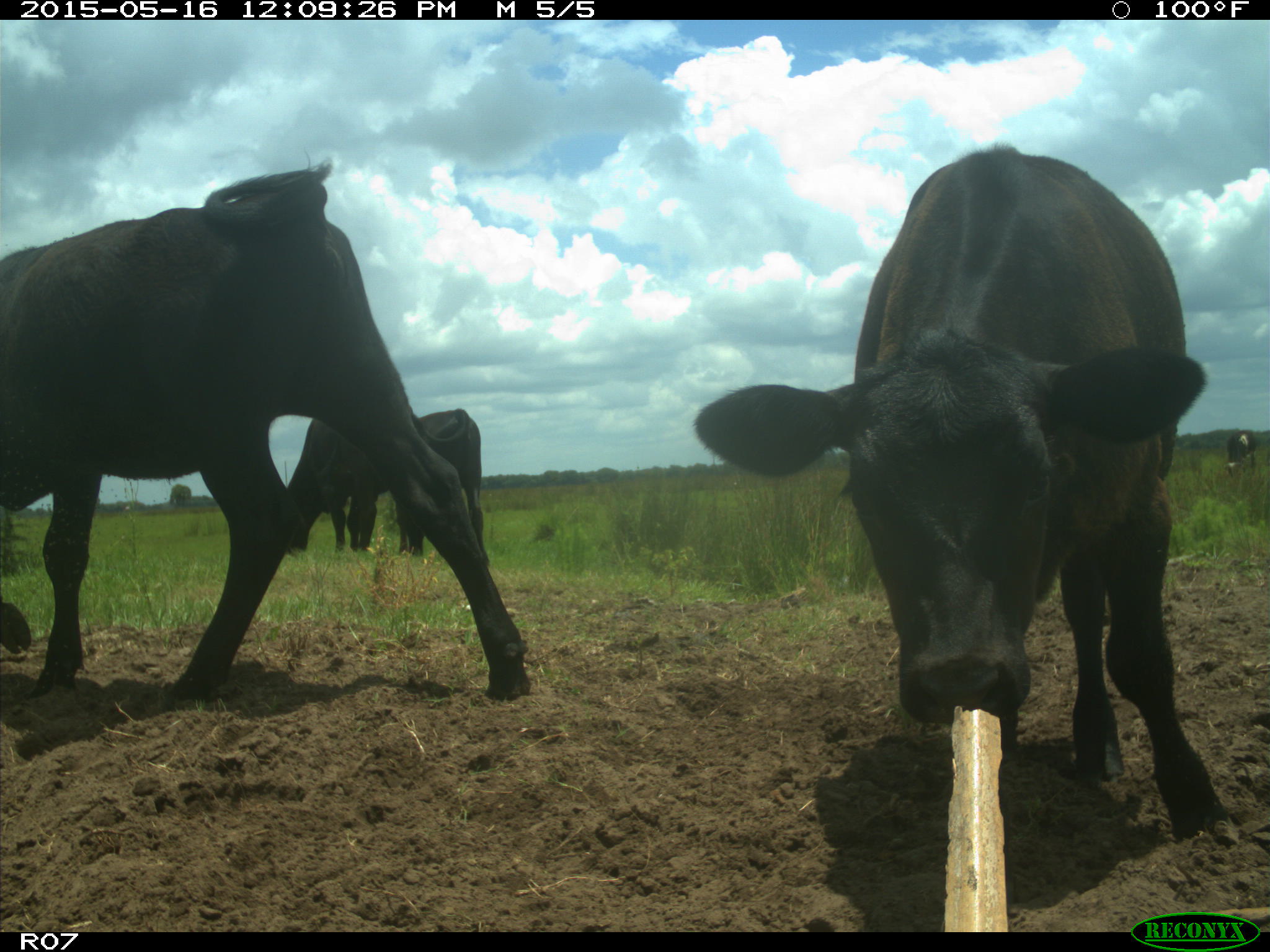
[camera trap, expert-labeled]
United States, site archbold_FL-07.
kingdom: Animalia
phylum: Chordata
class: Mammalia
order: Artiodactyla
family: Bovidae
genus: Bos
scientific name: Bos taurus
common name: domestic cow